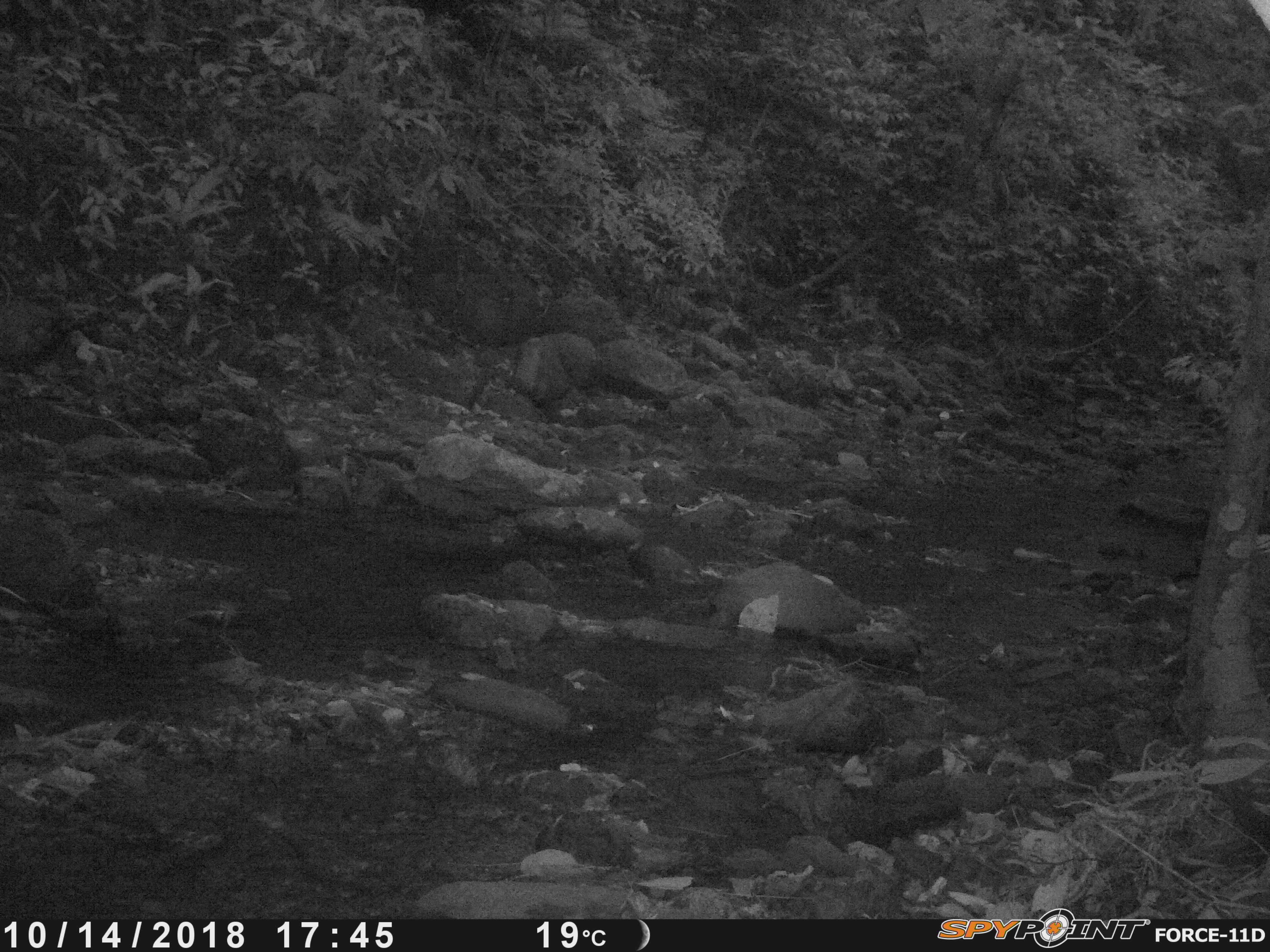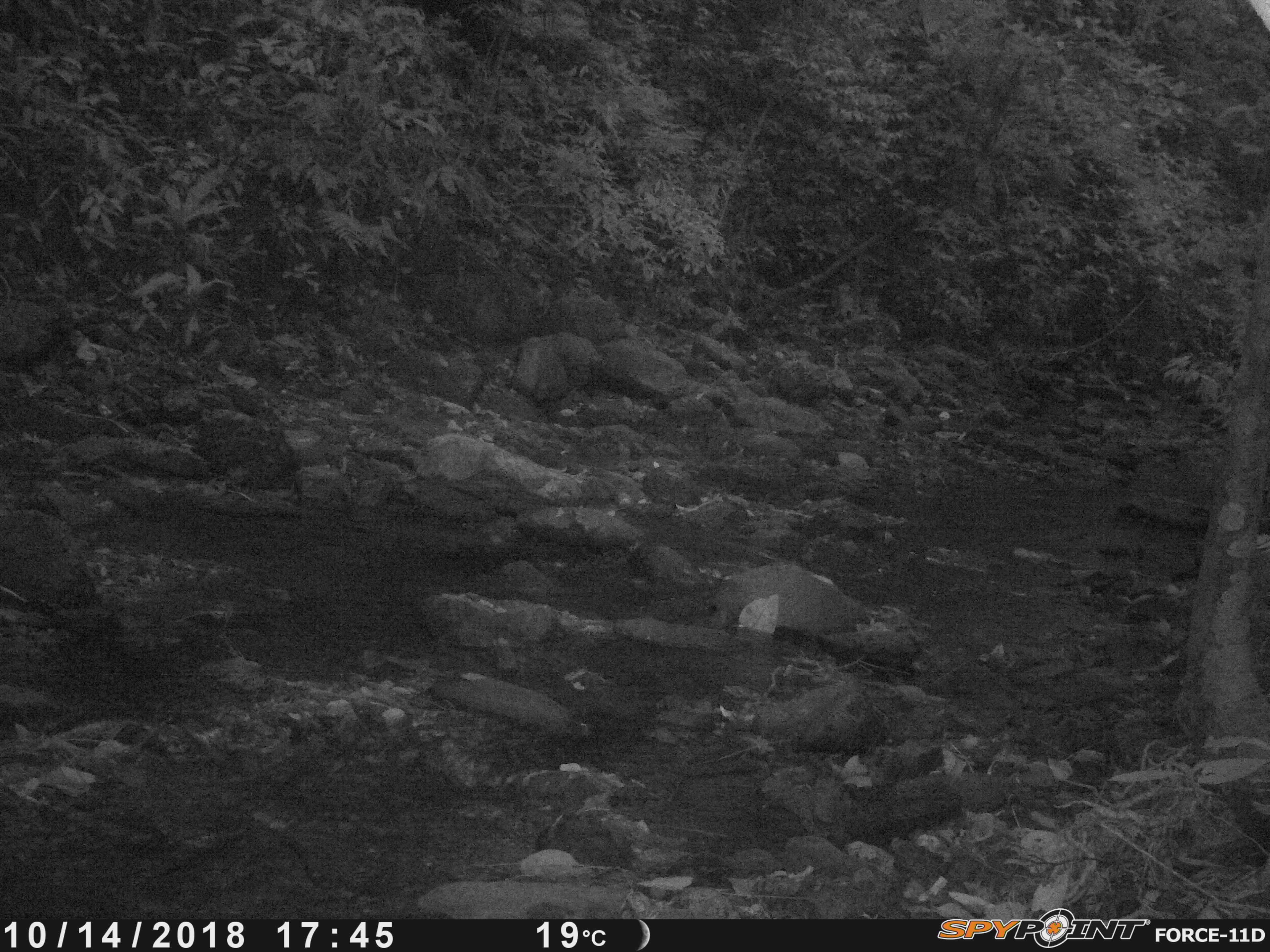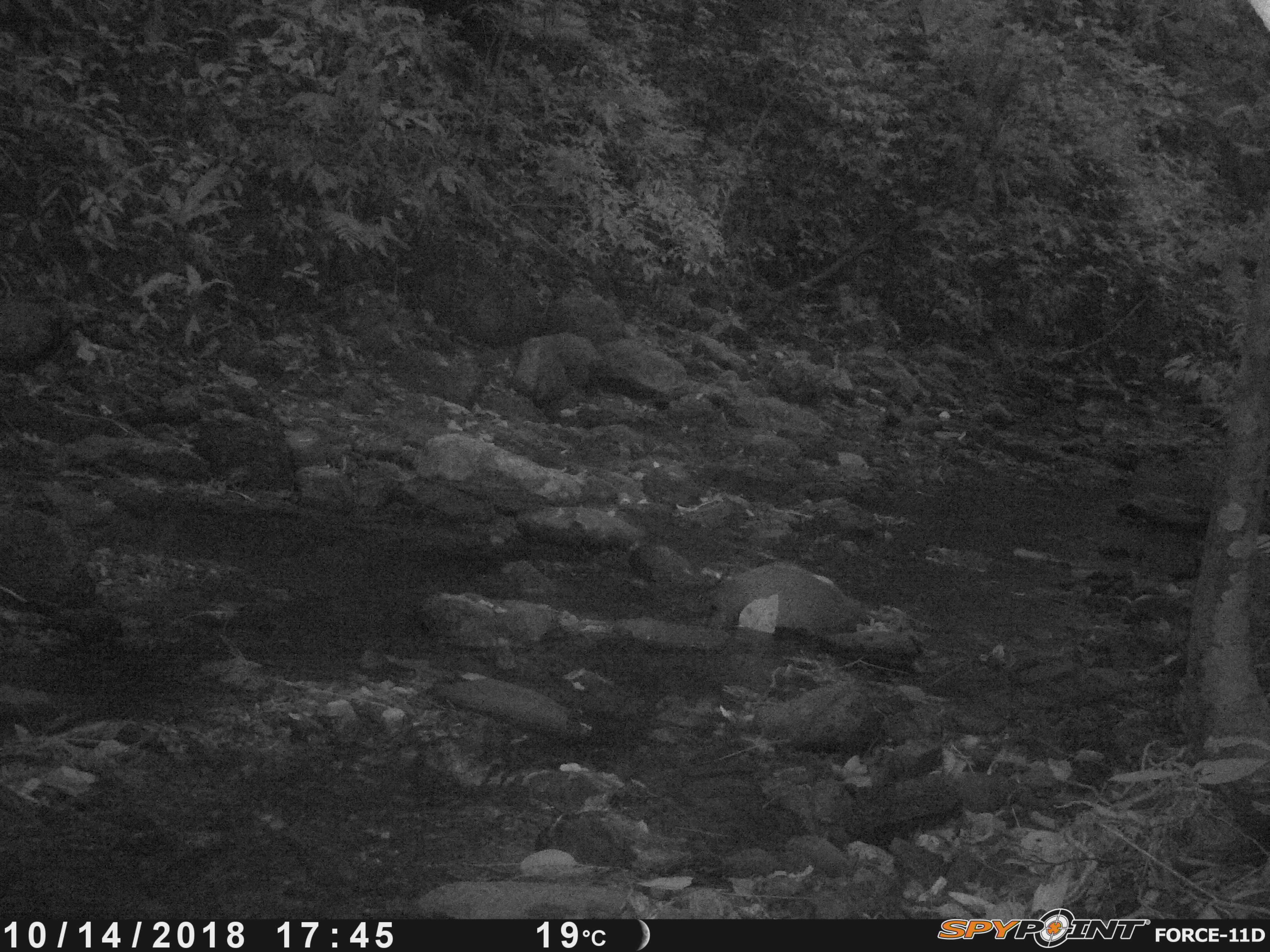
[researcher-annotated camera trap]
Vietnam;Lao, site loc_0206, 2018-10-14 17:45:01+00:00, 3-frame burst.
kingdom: Animalia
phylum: Arthropoda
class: Insecta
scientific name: Insecta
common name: insect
Insect (Insecta). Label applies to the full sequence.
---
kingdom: Animalia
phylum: Chordata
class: Mammalia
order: Artiodactyla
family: Suidae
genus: Sus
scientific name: Sus scrofa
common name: eurasian wild pig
Eurasian wild pig (Sus scrofa). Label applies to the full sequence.